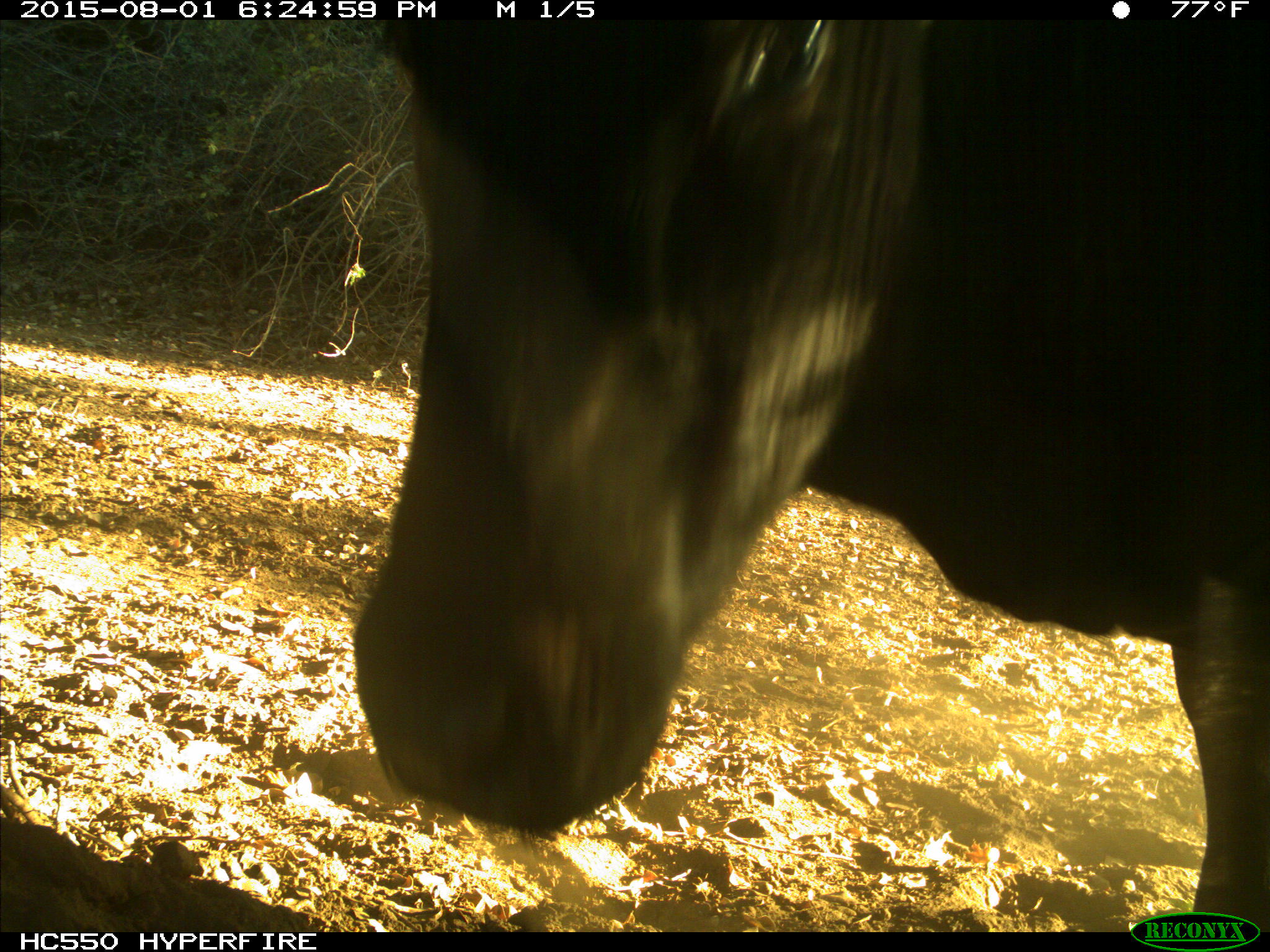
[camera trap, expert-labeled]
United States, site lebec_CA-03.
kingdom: Animalia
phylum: Chordata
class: Mammalia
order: Artiodactyla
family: Bovidae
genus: Bos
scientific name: Bos taurus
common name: domestic cow